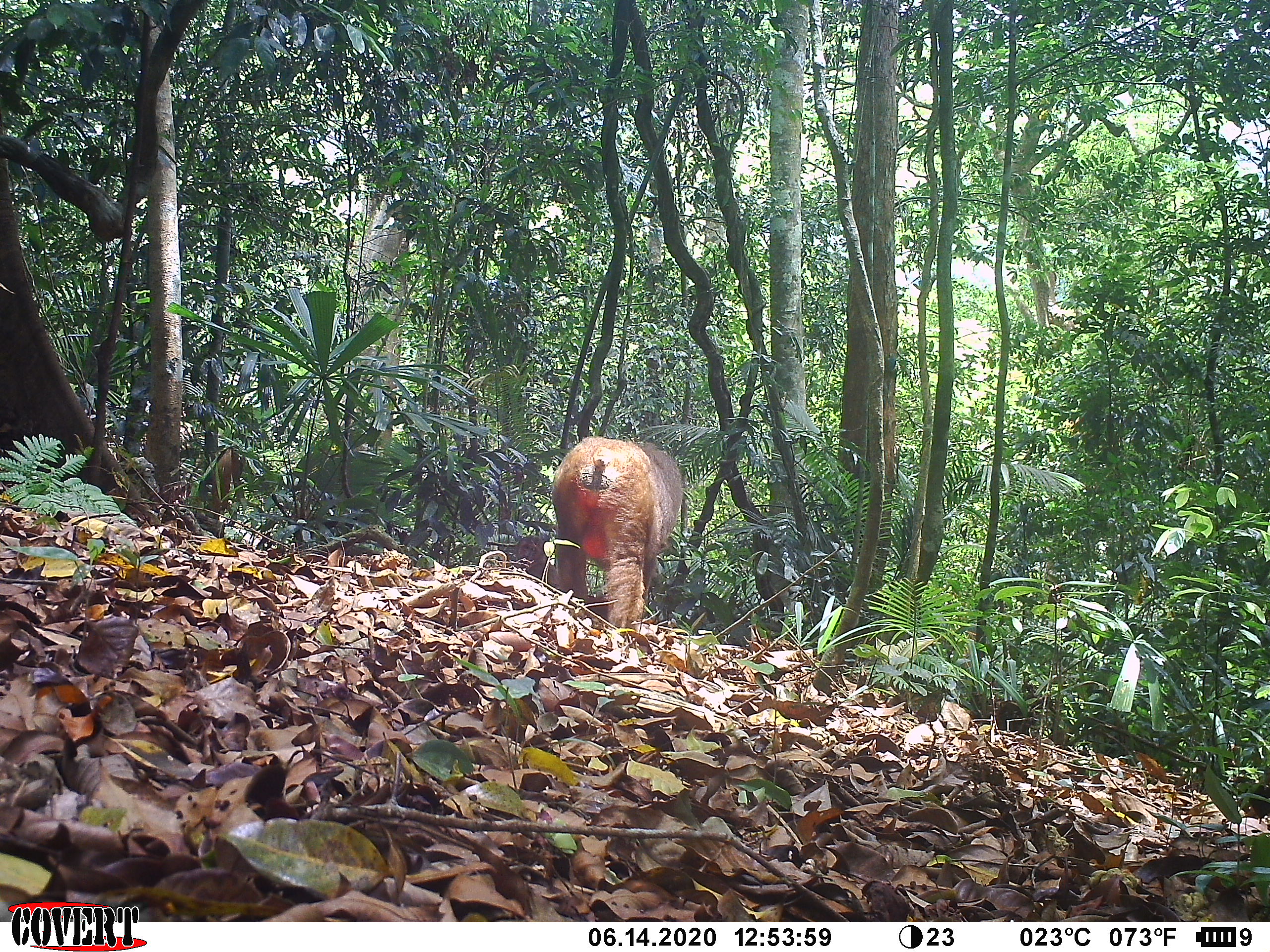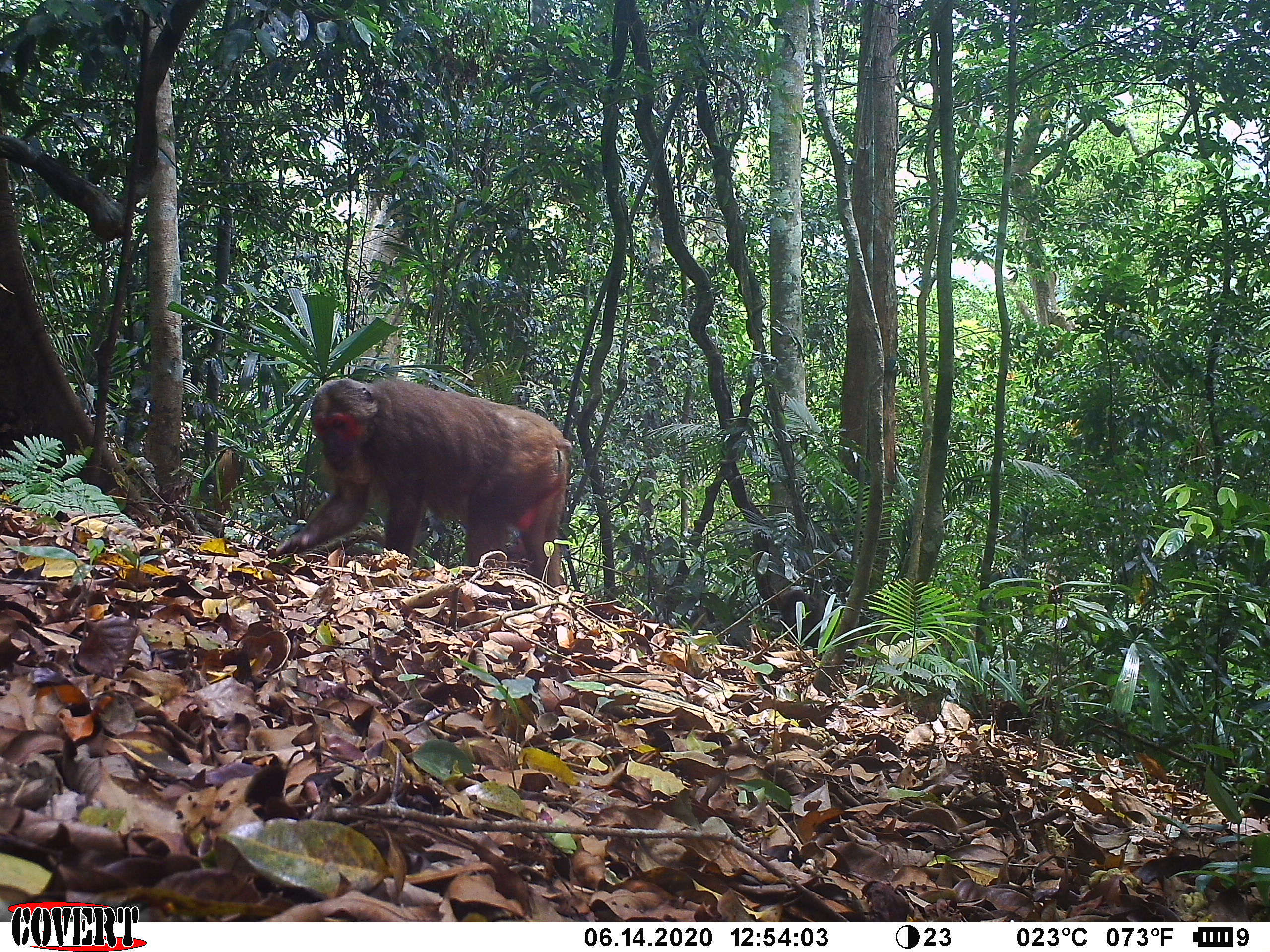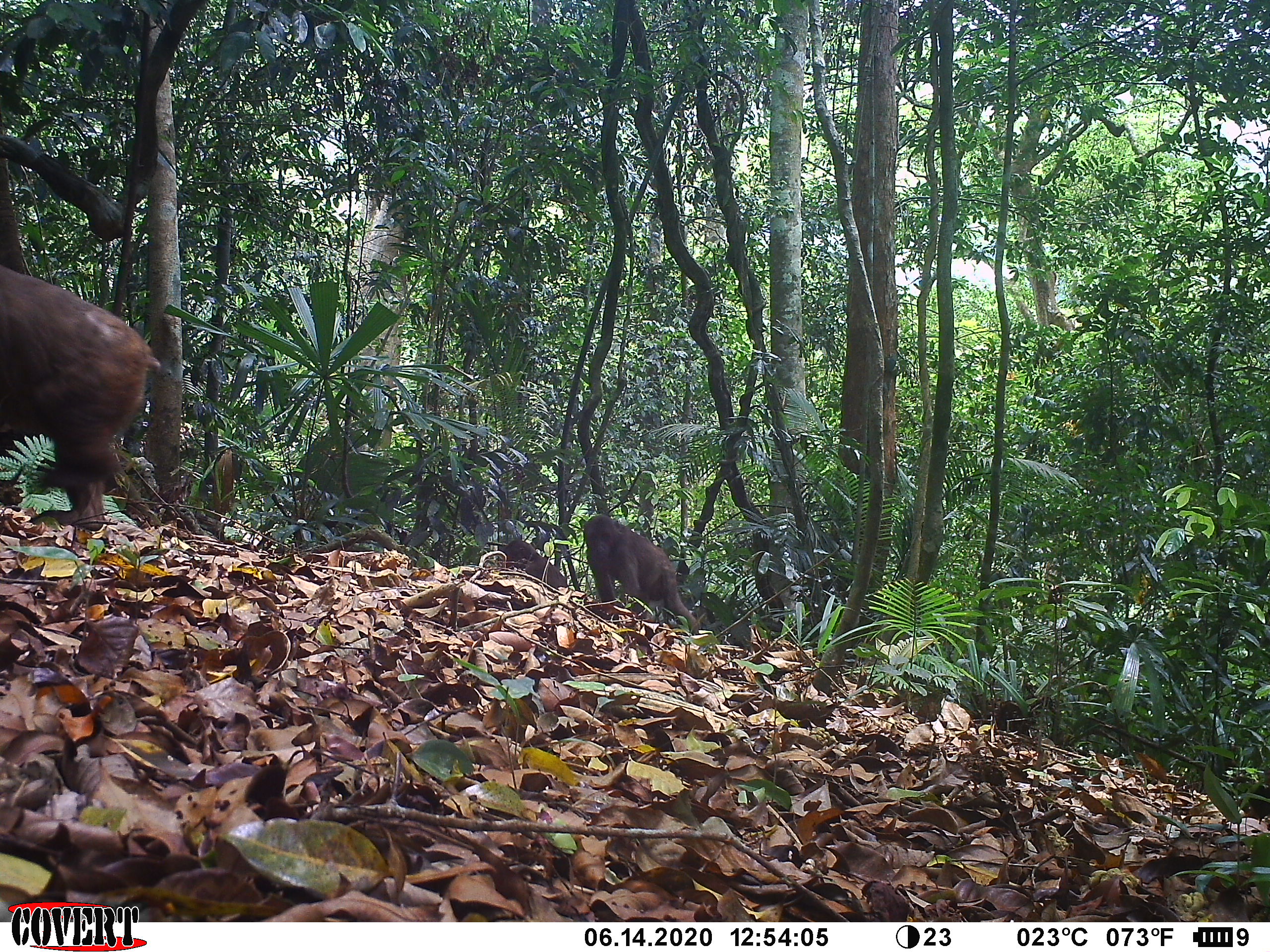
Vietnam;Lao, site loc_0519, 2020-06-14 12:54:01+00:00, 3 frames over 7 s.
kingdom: Animalia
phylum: Chordata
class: Mammalia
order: Primates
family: Cercopithecidae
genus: Macaca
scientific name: Macaca arctoides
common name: stump-tailed macaque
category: stump tailed macaque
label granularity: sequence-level